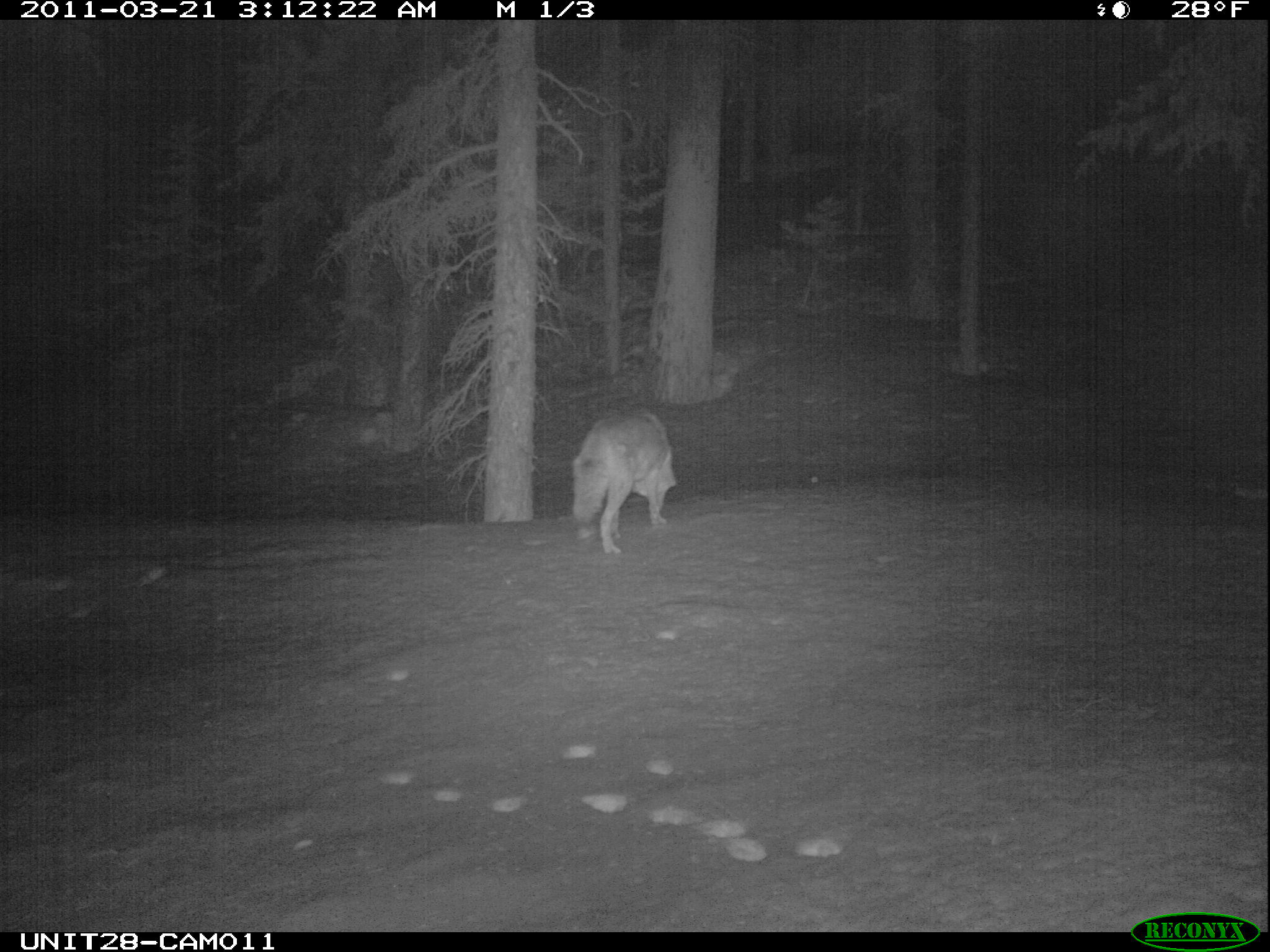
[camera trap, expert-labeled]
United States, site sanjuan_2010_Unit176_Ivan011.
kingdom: Animalia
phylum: Chordata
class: Mammalia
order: Carnivora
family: Canidae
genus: Canis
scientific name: Canis latrans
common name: coyote